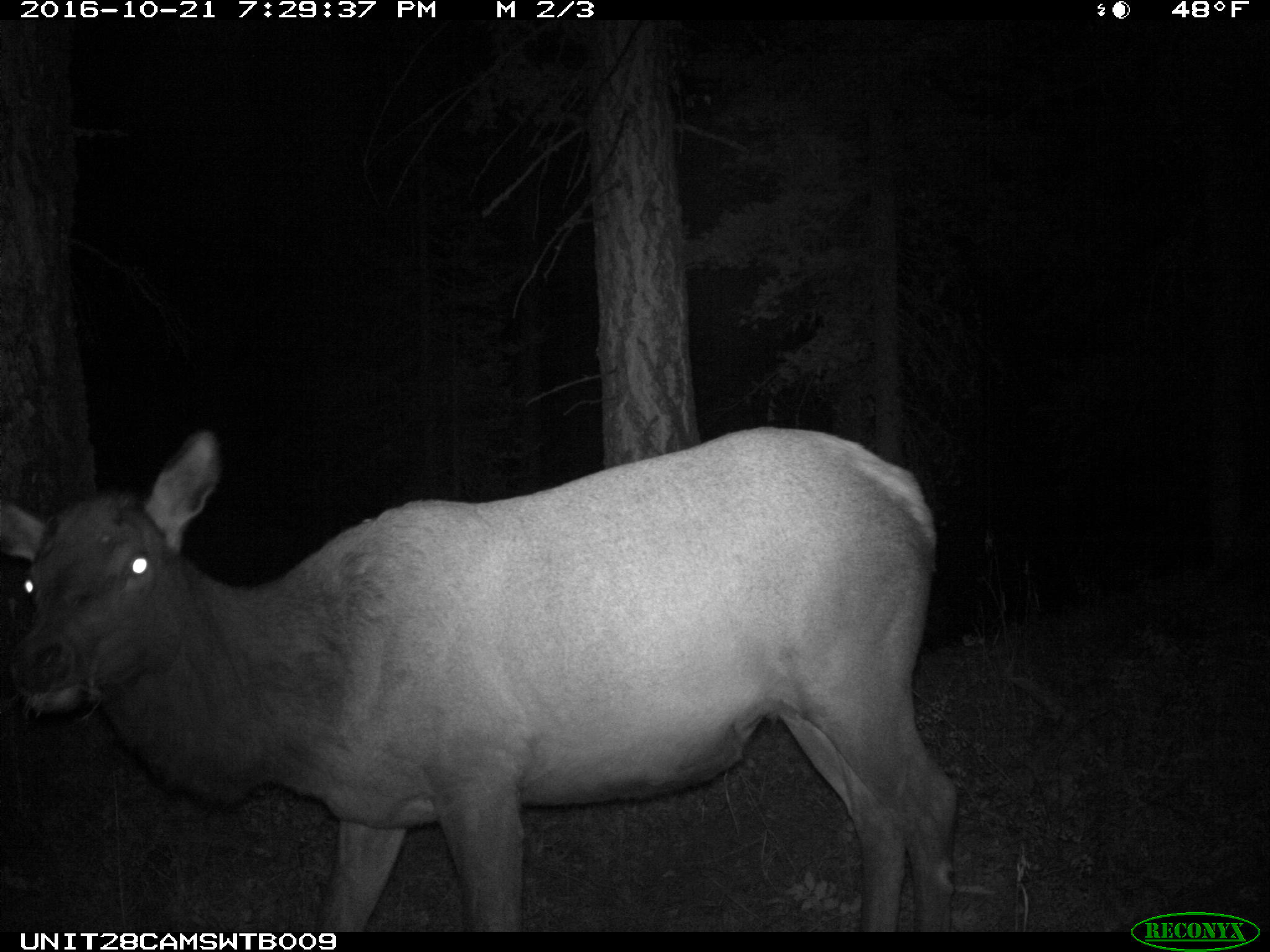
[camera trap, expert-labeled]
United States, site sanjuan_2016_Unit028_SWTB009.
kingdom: Animalia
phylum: Chordata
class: Mammalia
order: Artiodactyla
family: Cervidae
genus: Cervus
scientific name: Cervus elaphus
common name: red deer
Cervus elaphus (red deer).